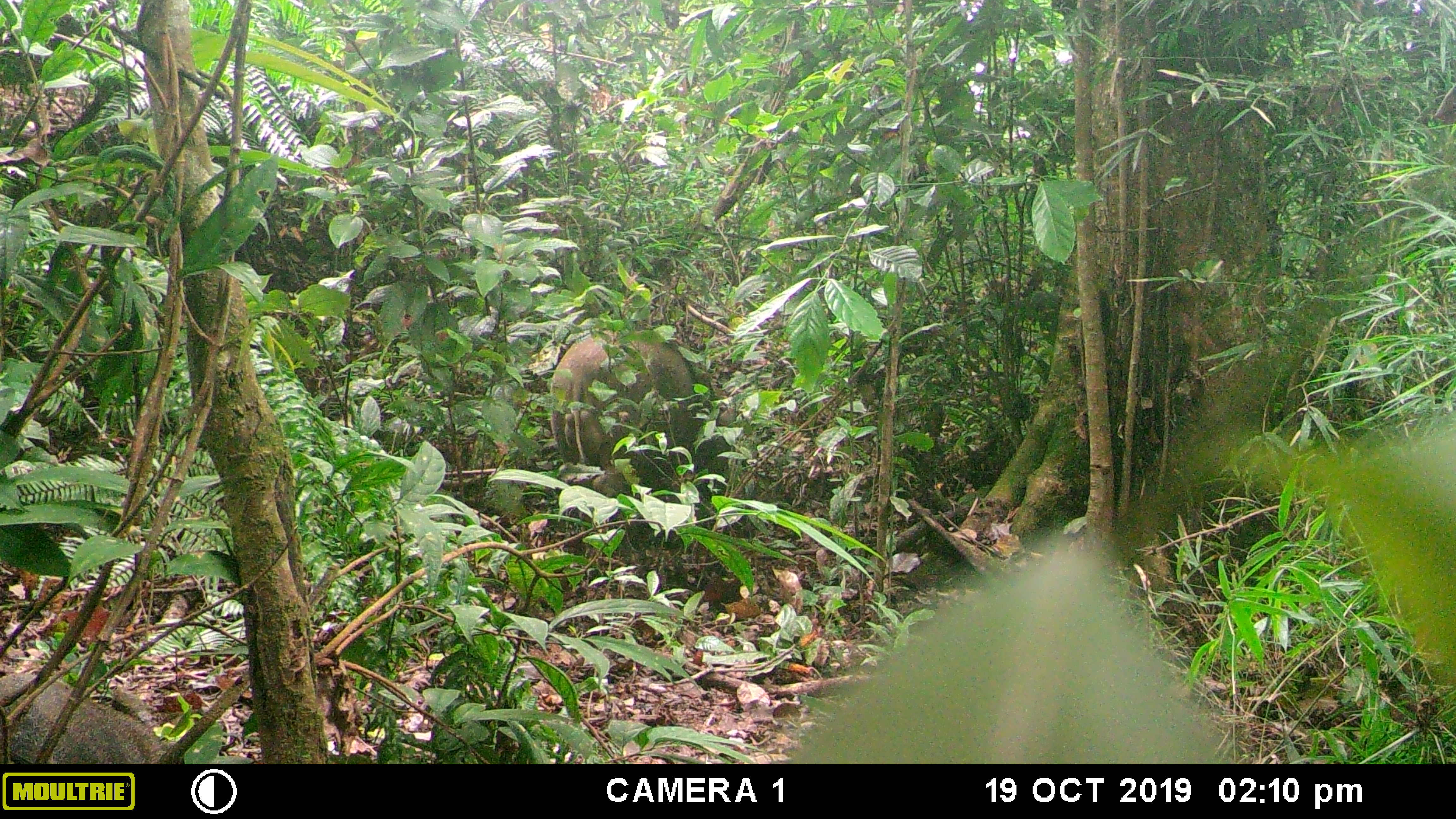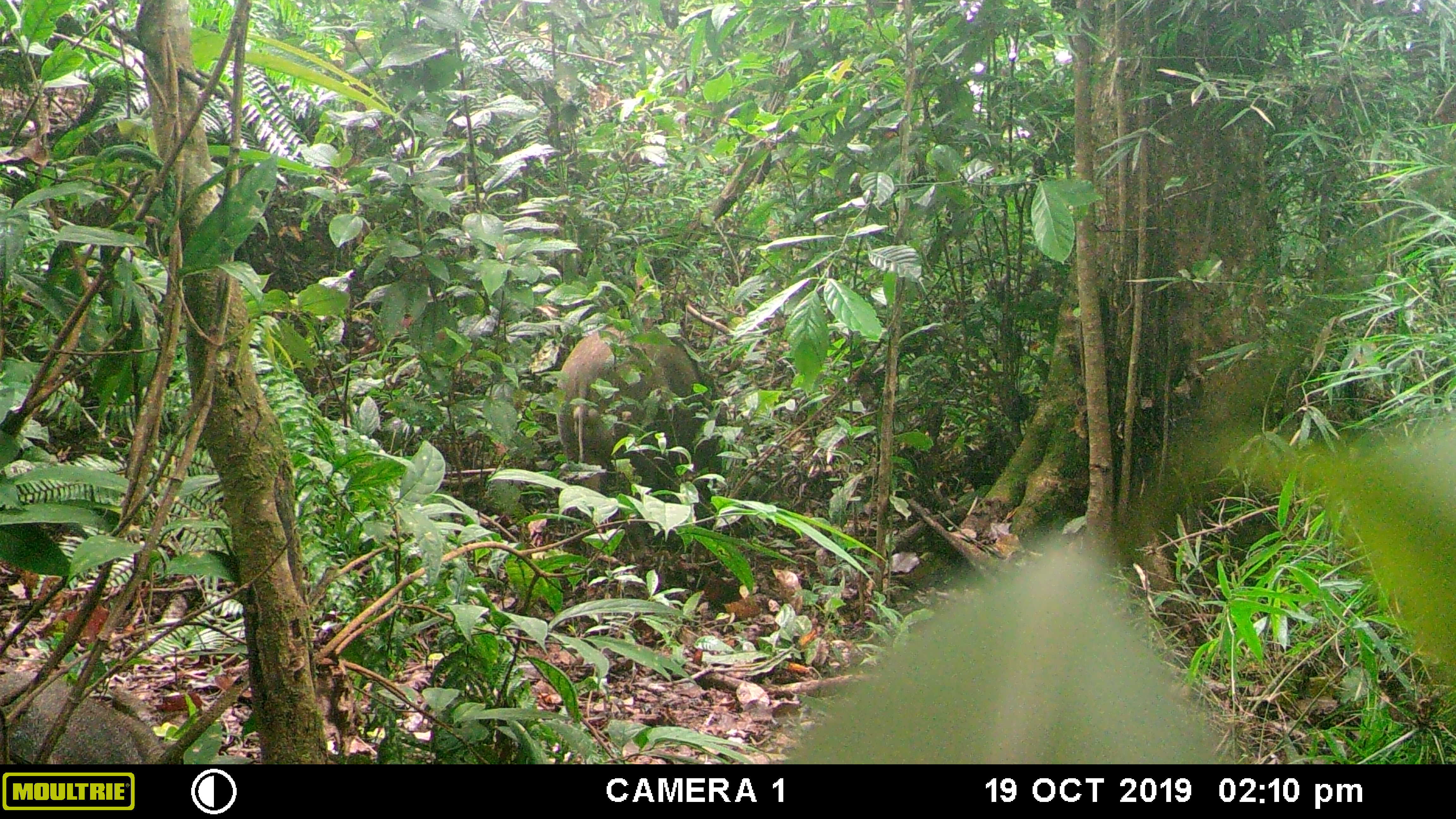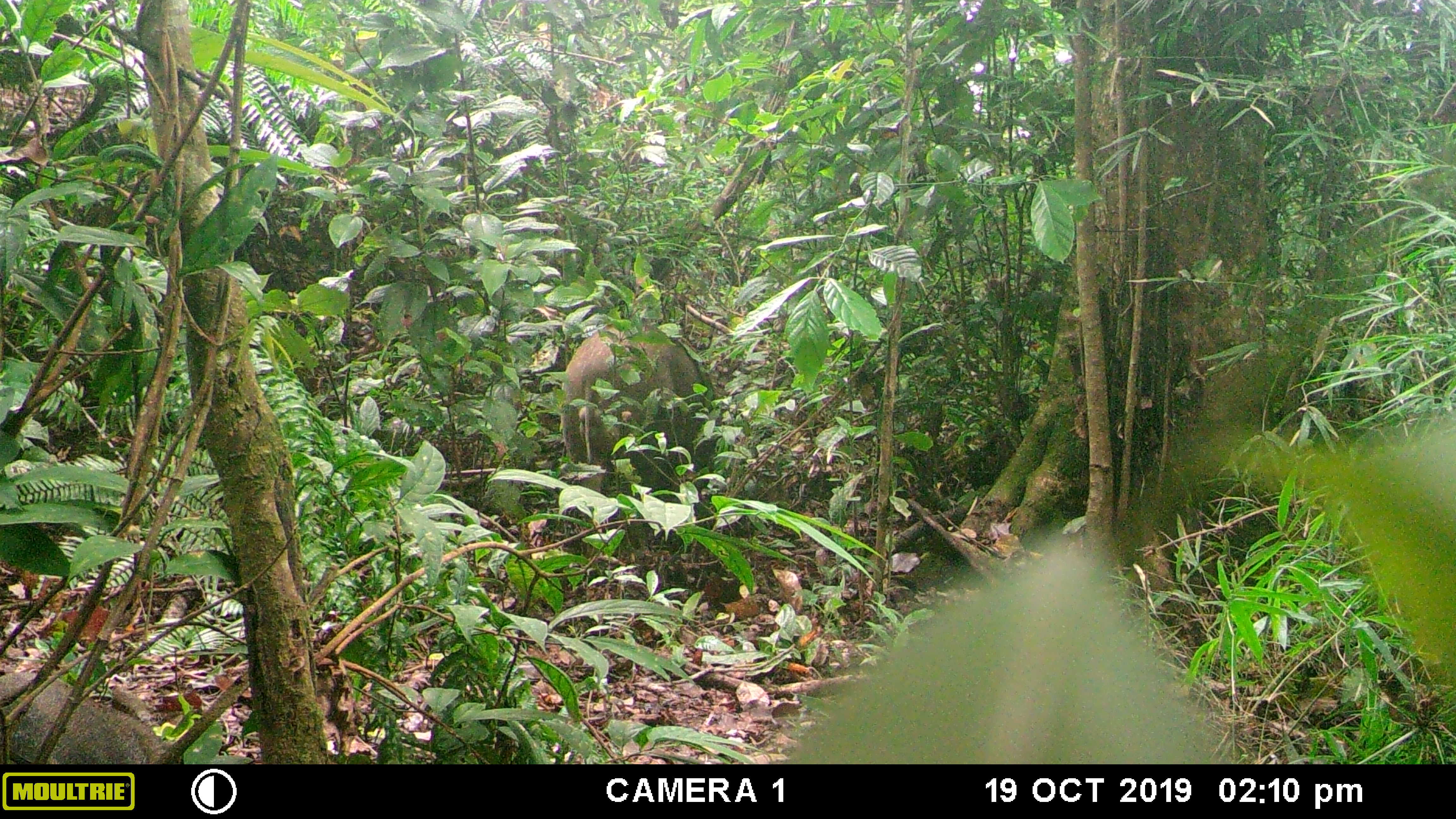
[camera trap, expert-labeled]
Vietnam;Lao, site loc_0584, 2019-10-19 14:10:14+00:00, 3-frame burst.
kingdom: Animalia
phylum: Chordata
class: Mammalia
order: Artiodactyla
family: Suidae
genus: Sus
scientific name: Sus scrofa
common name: eurasian wild pig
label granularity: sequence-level